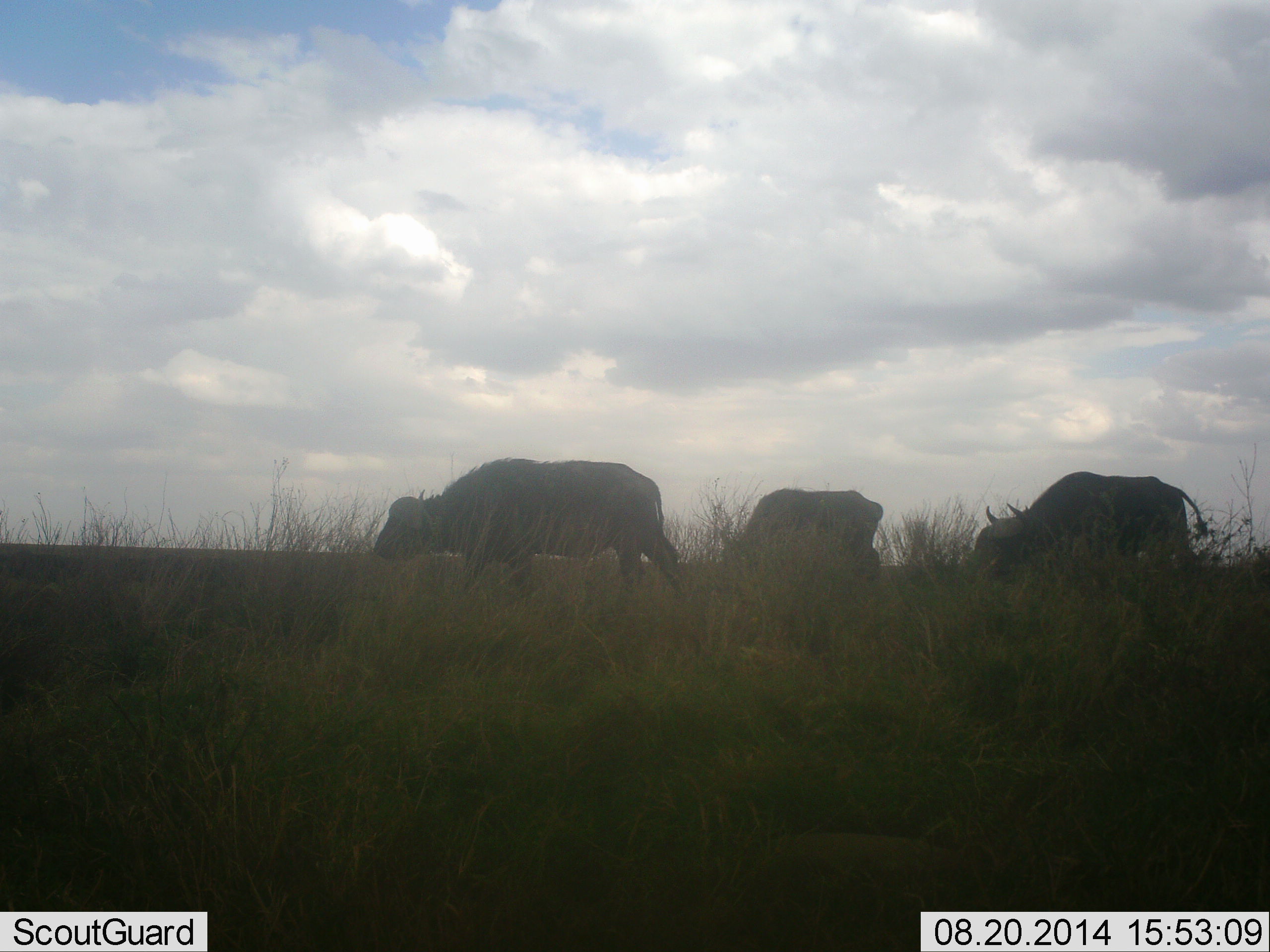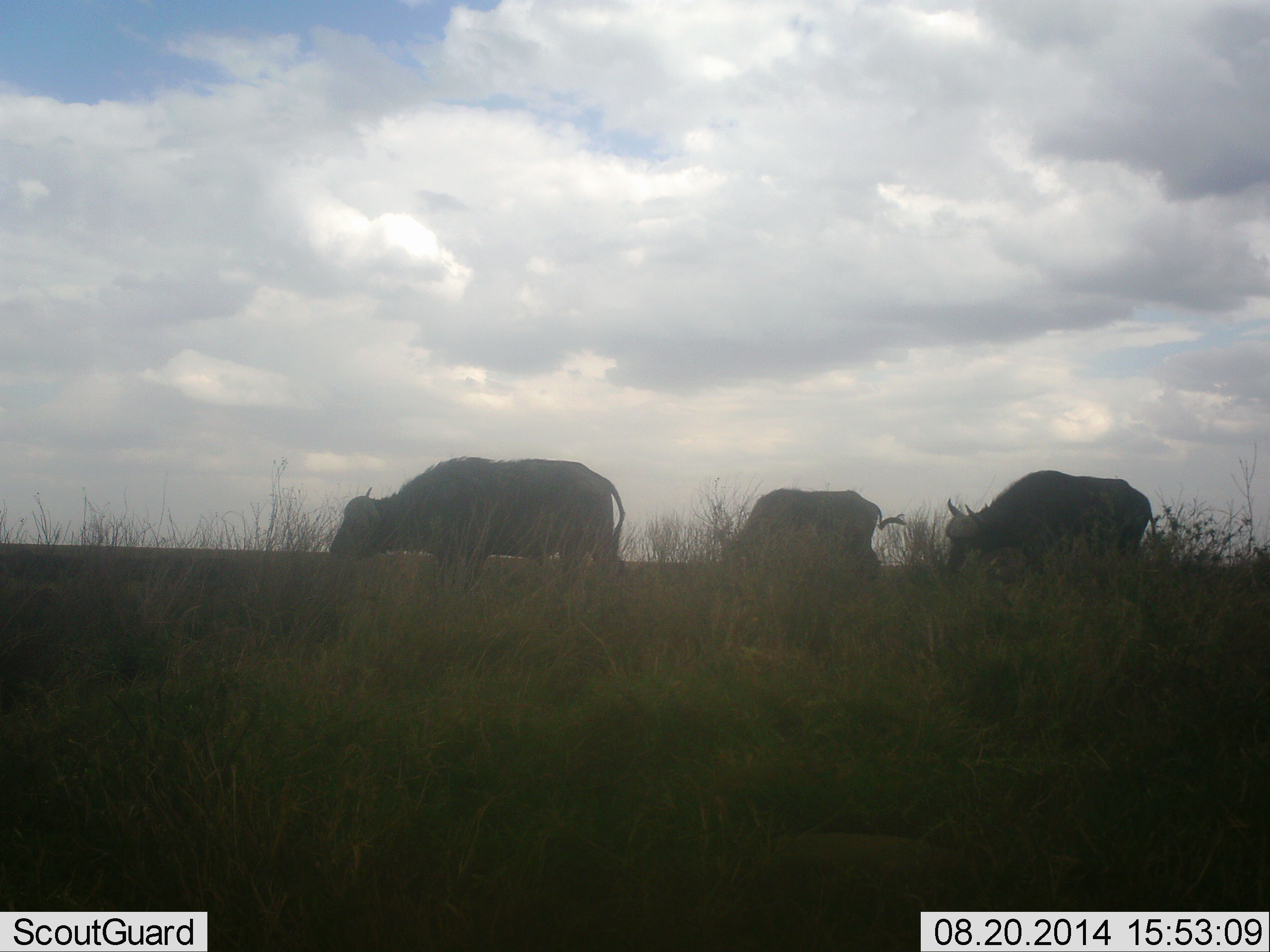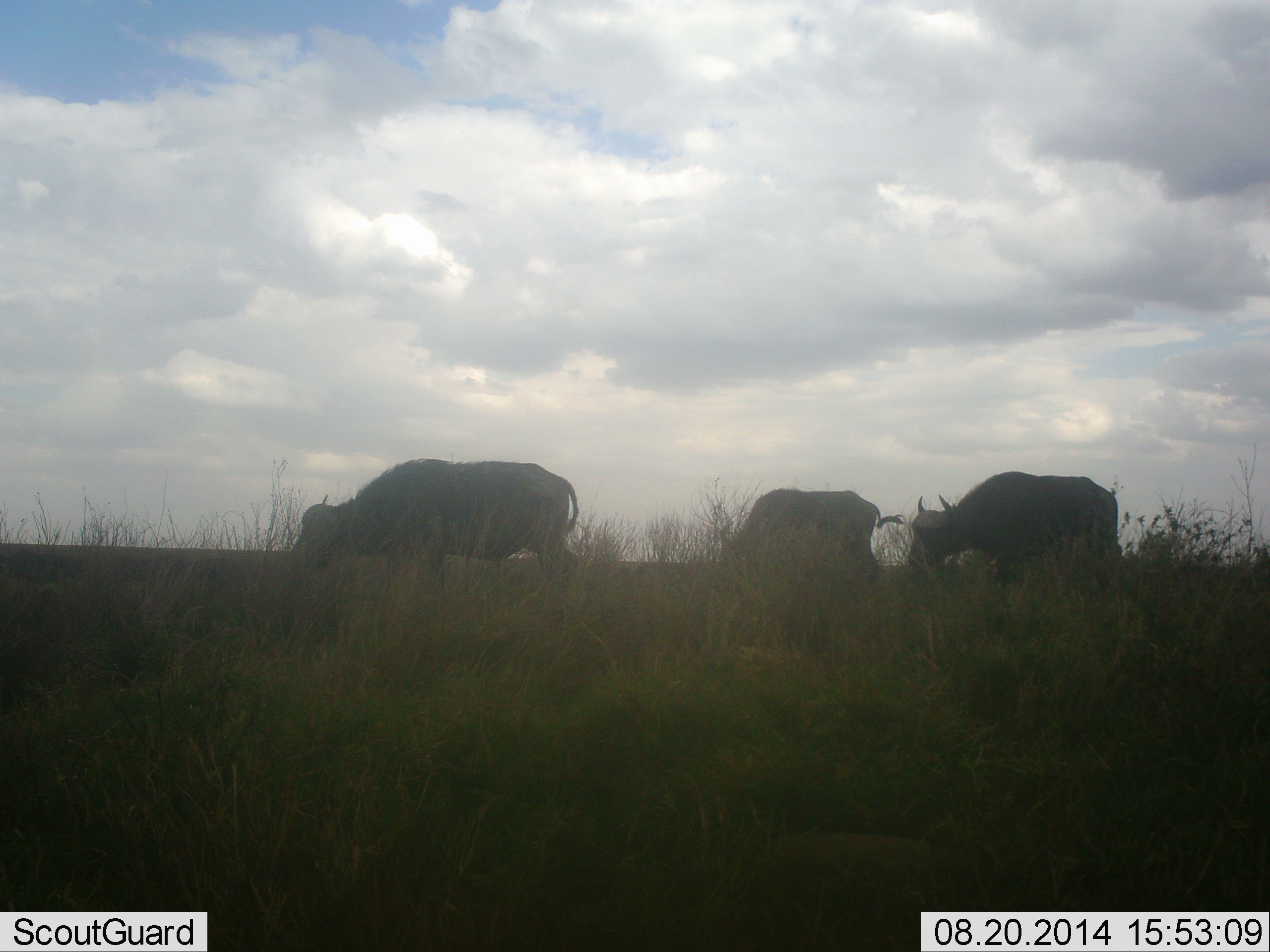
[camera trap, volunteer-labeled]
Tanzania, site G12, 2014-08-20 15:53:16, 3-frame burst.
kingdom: Animalia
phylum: Chordata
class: Mammalia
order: Artiodactyla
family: Bovidae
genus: Syncerus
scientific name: Syncerus caffer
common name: cape buffalo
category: buffalo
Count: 3.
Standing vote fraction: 20%.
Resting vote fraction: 0%.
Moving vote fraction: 70%.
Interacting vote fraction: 0%.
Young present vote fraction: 0%.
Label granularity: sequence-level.